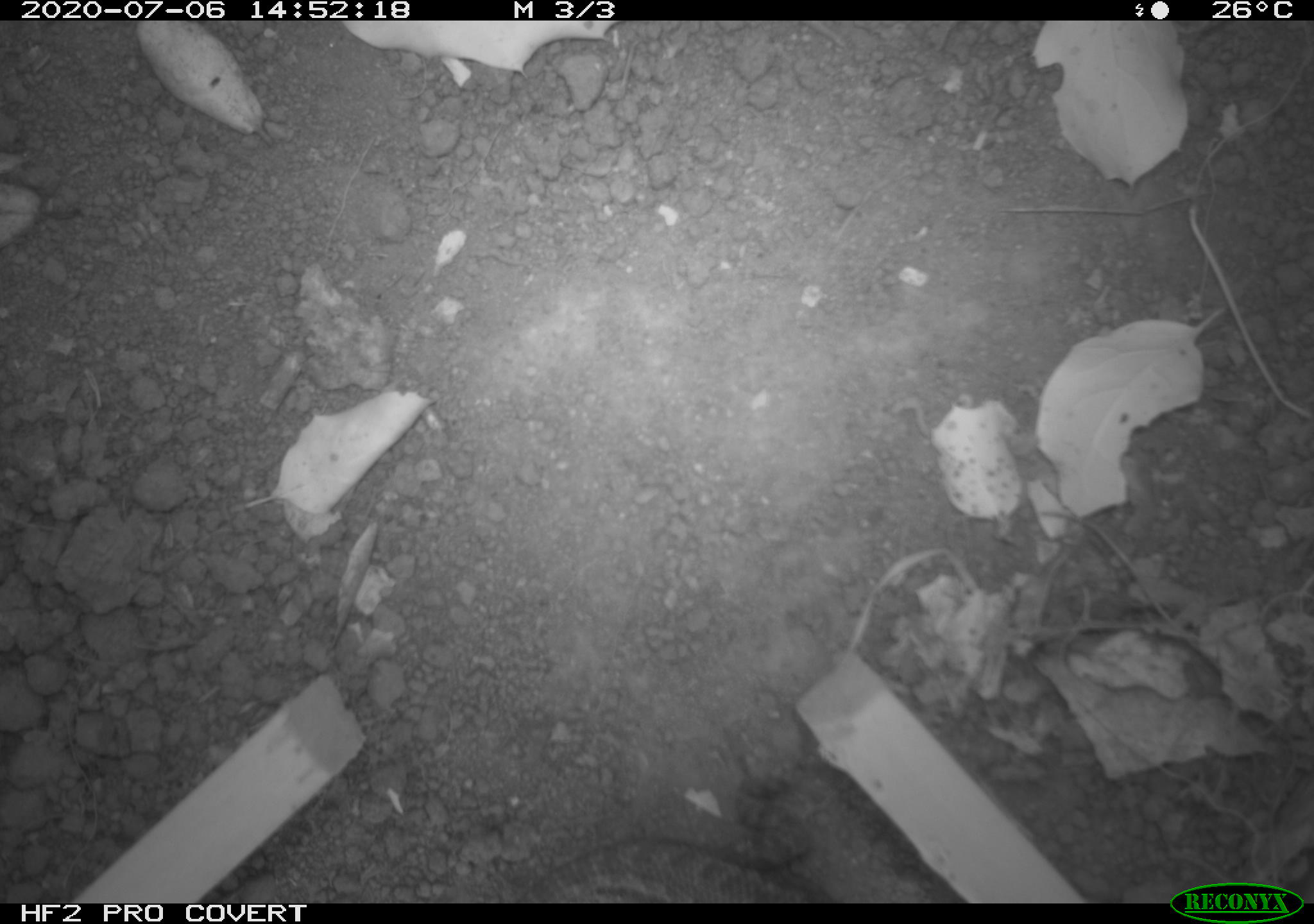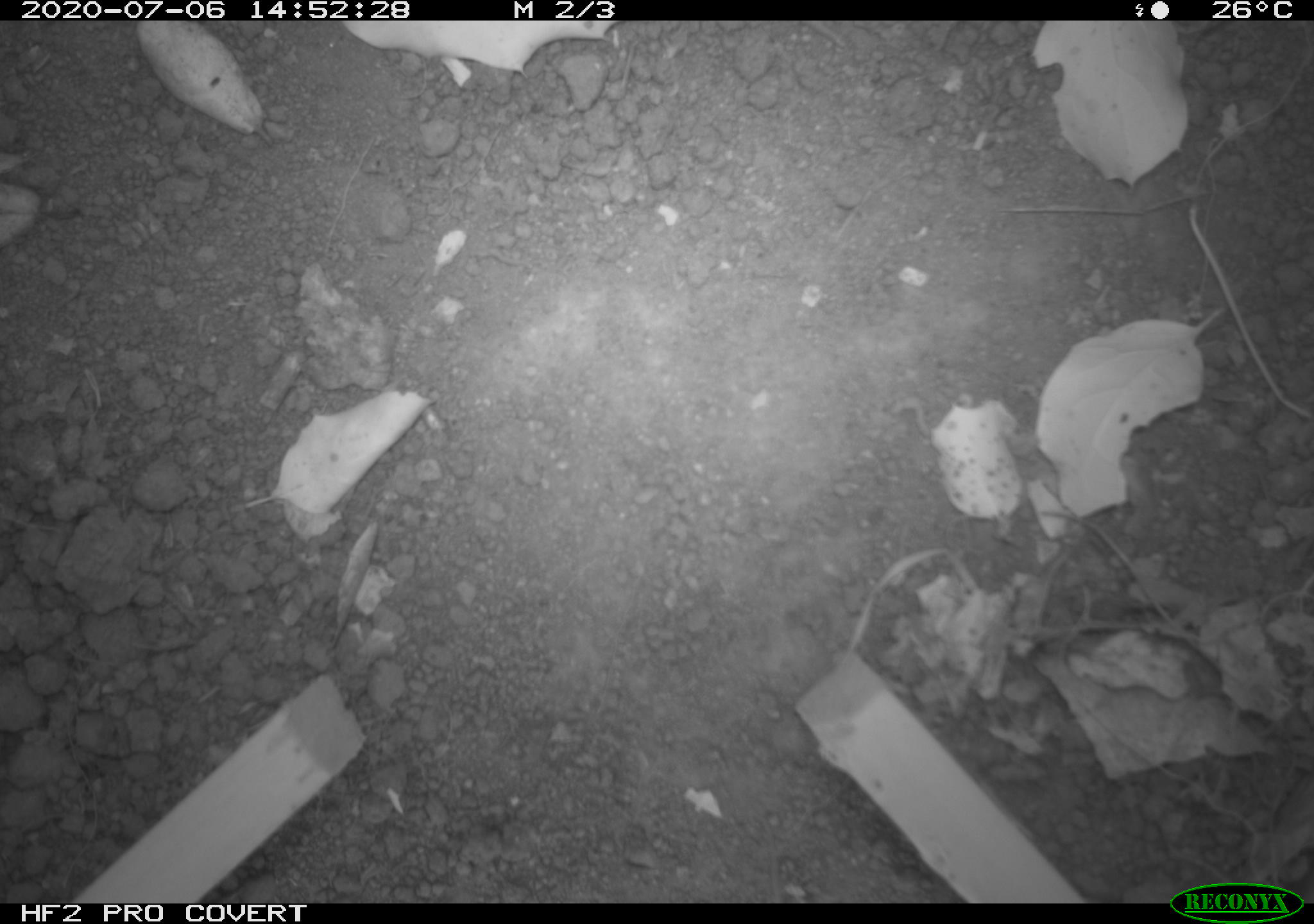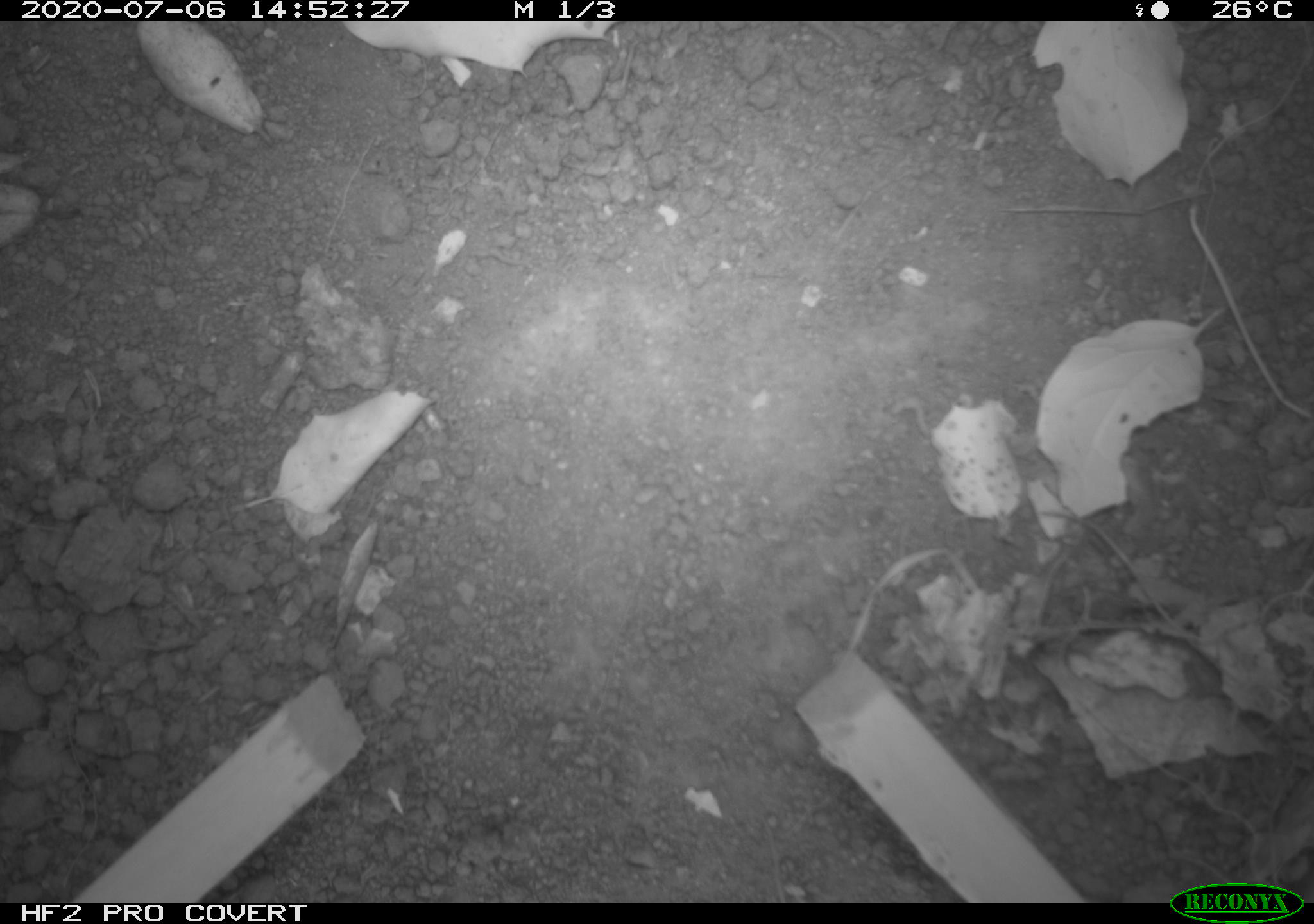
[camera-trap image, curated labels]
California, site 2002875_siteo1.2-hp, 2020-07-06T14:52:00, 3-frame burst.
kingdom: Animalia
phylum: Chordata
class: Reptilia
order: Squamata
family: Phrynosomatidae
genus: Sceloporus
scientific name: Sceloporus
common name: spiny lizards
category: sceloporus species